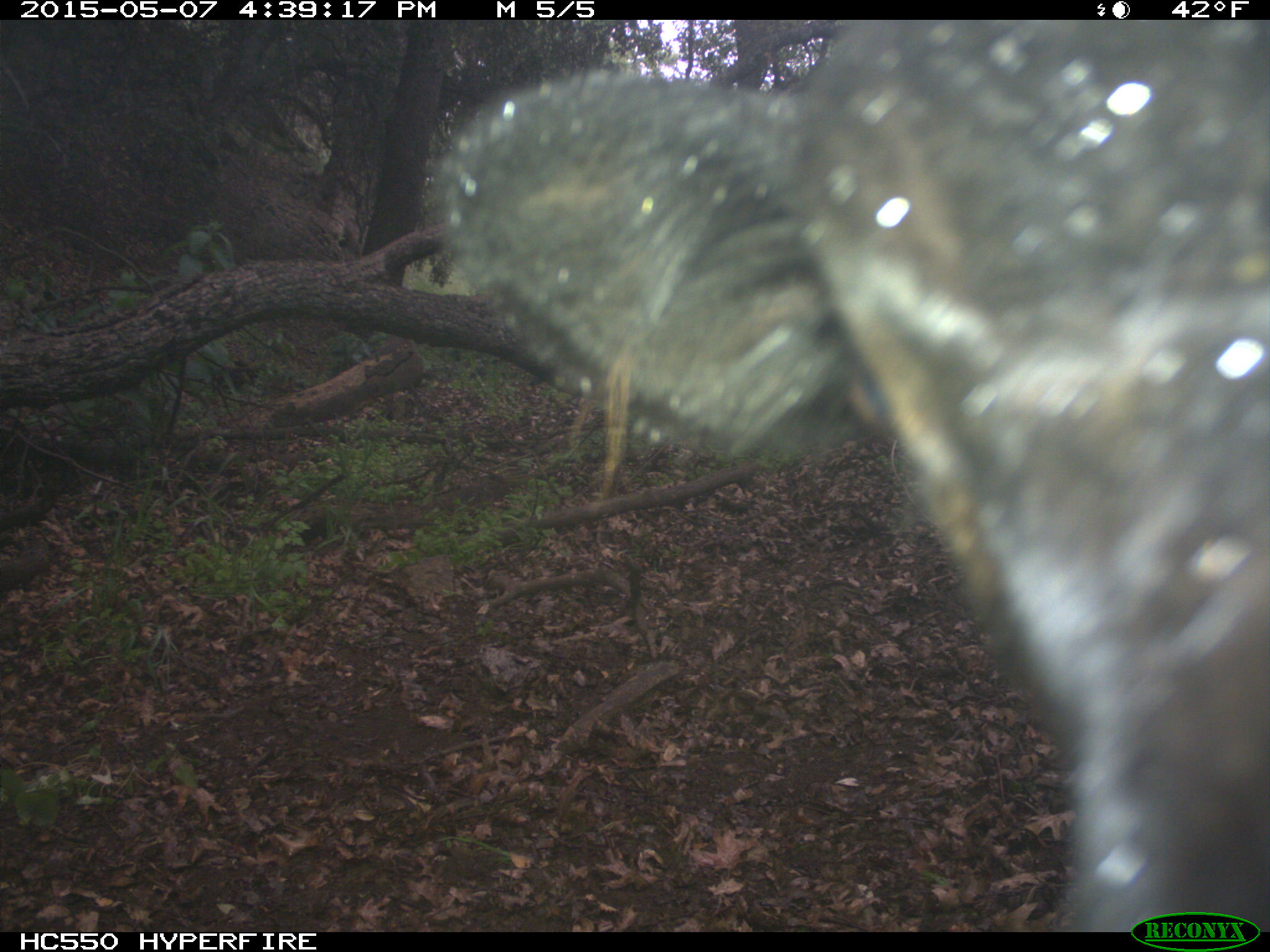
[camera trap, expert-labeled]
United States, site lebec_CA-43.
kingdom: Animalia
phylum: Chordata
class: Mammalia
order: Artiodactyla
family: Bovidae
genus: Bos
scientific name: Bos taurus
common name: domestic cow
Bos taurus (domestic cow).